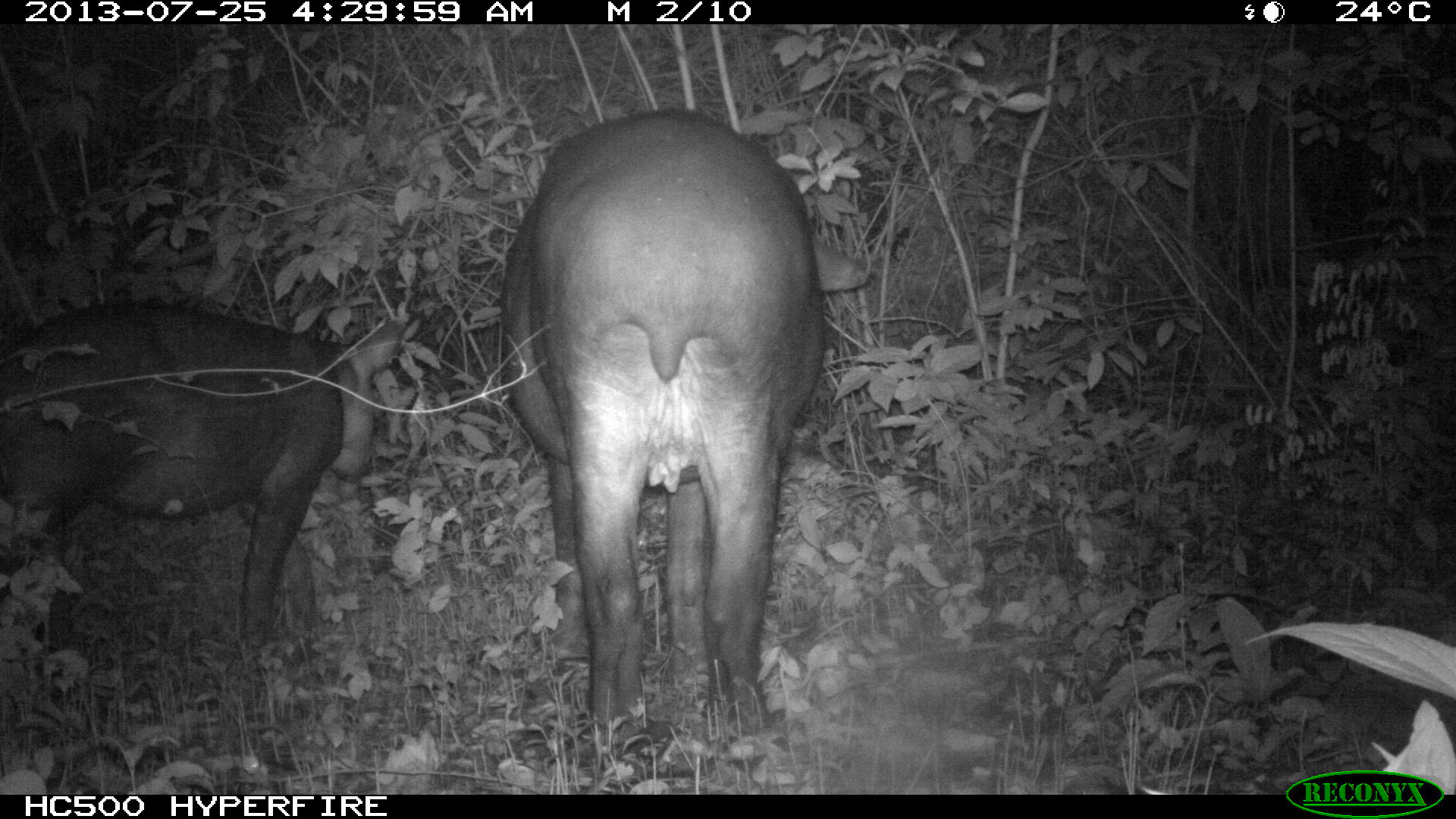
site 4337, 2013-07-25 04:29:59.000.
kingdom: Animalia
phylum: Chordata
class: Mammalia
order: Perissodactyla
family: Tapiridae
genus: Tapirus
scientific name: Tapirus bairdii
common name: baird's tapir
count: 2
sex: female